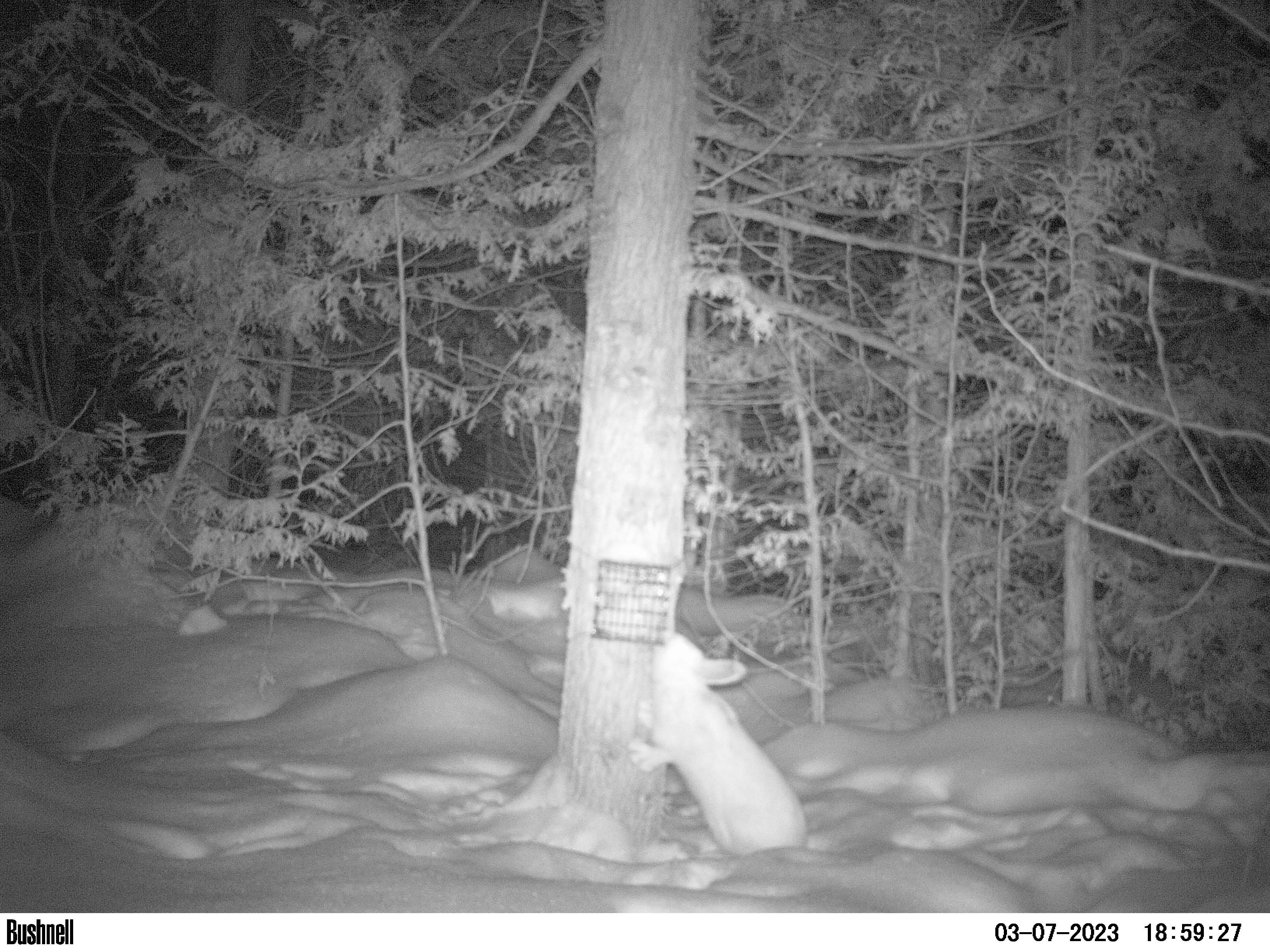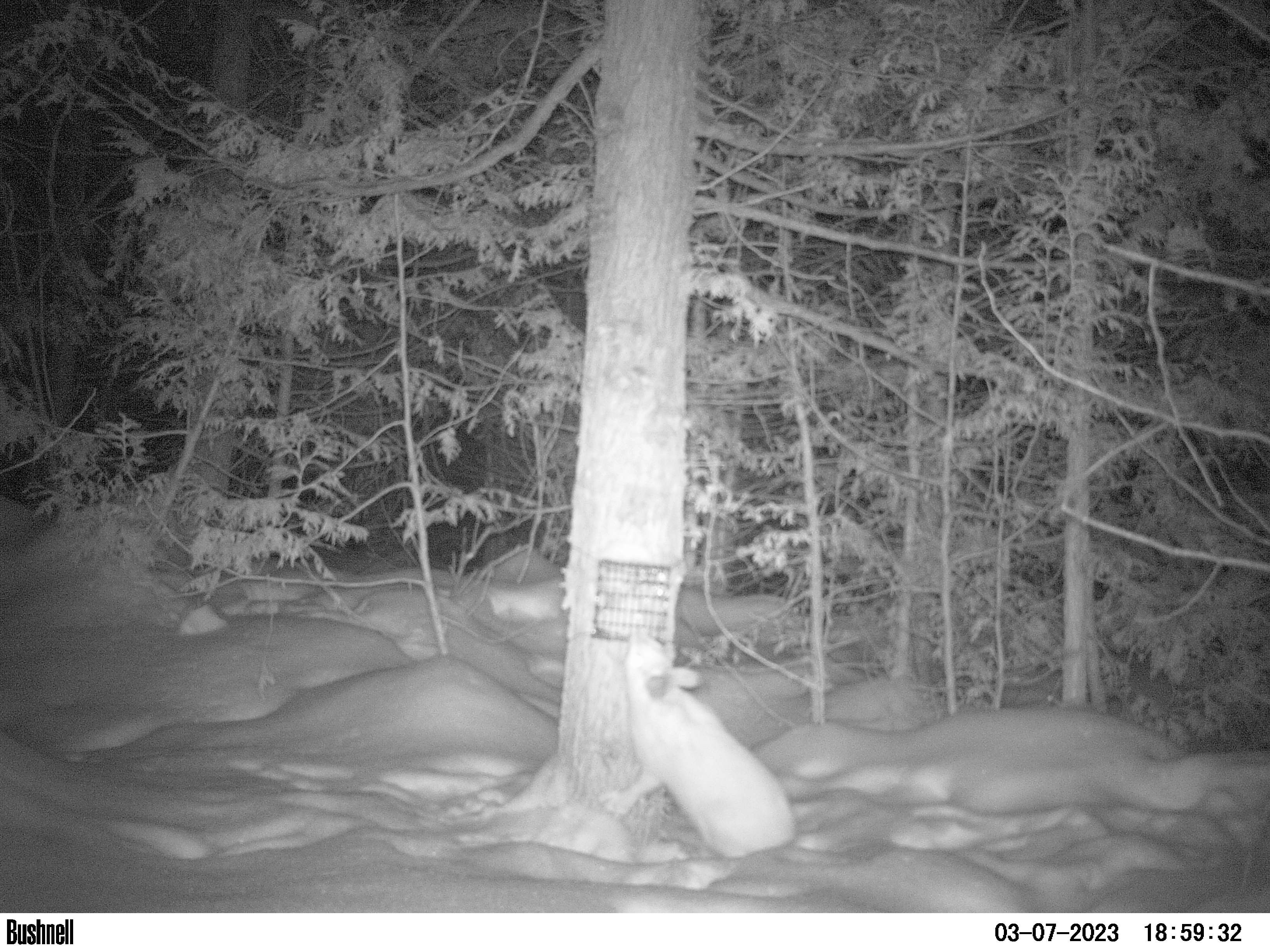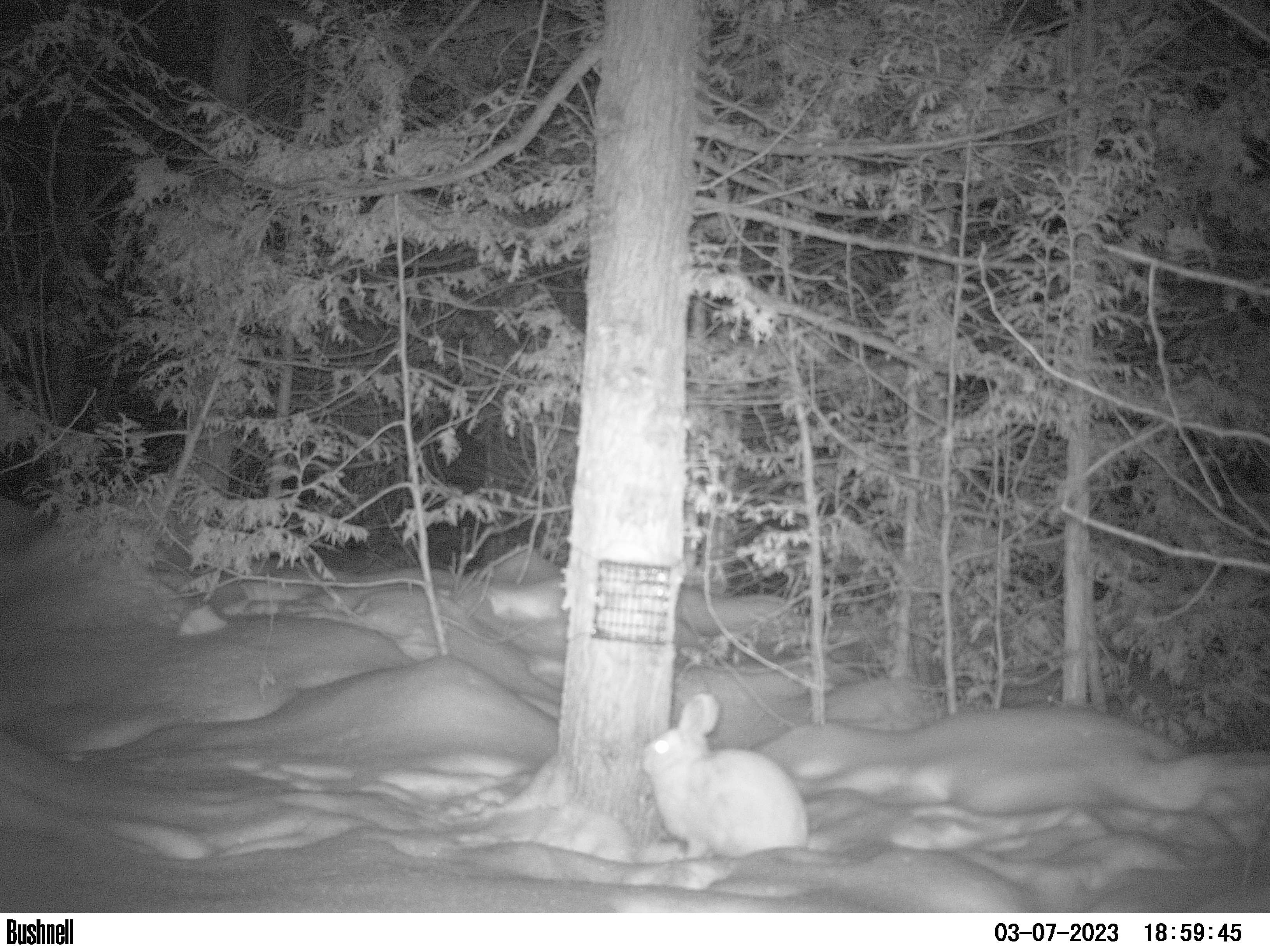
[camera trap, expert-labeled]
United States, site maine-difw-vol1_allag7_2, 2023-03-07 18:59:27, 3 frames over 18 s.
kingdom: Animalia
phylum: Chordata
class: Mammalia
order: Lagomorpha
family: Leporidae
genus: Lepus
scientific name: Lepus americanus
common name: snowshoe hare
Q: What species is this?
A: Snowshoe hare (Lepus americanus).